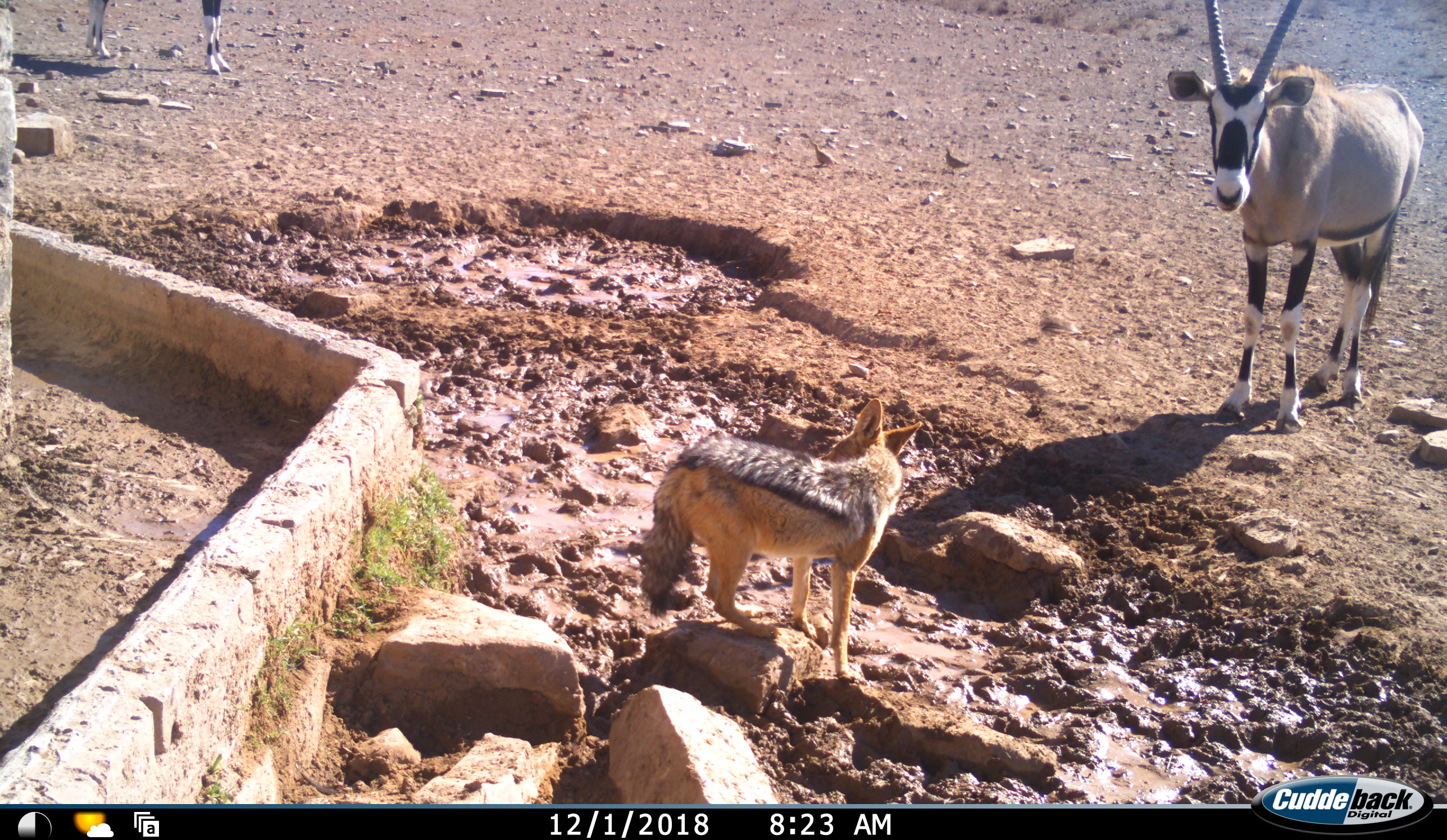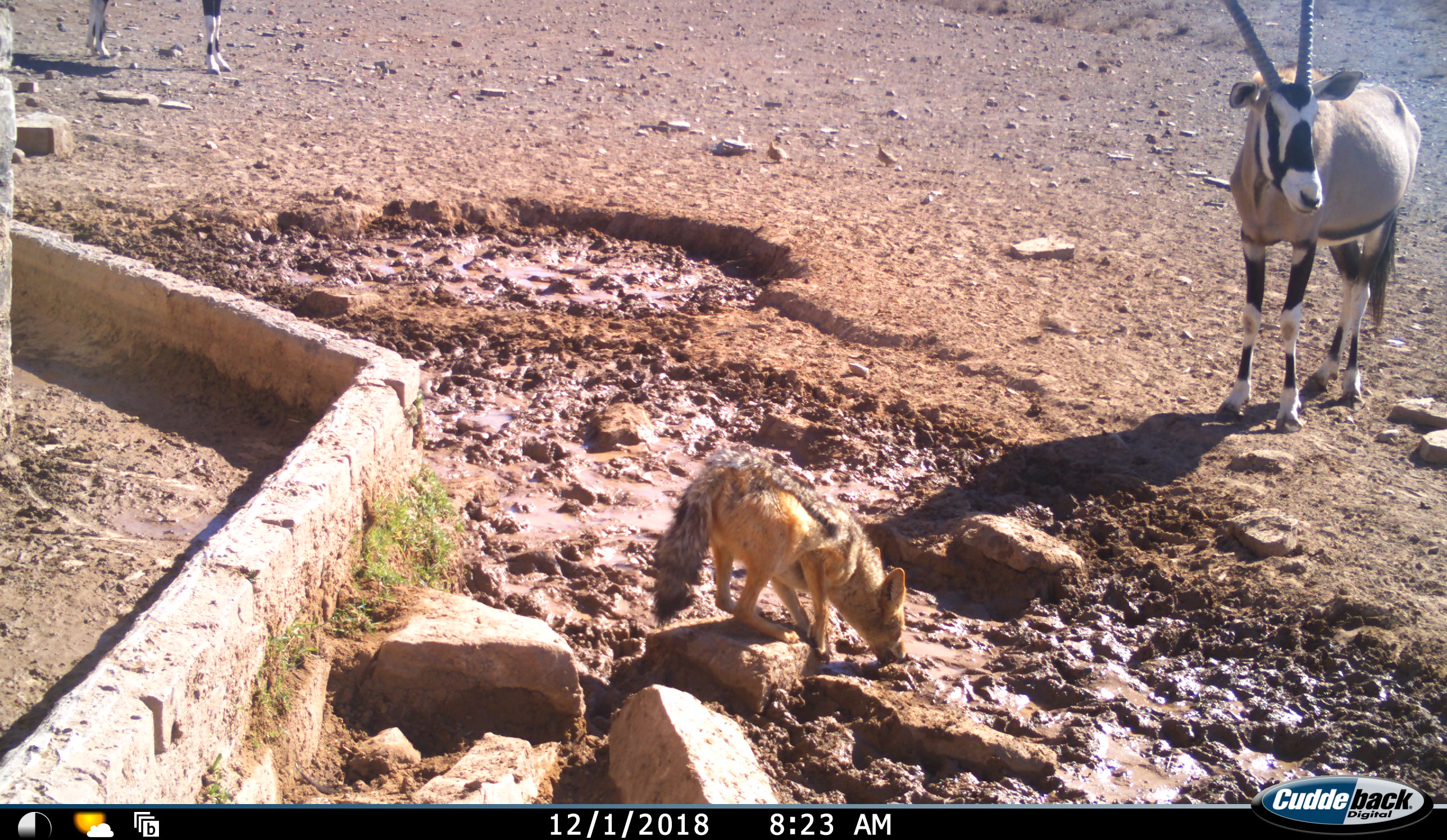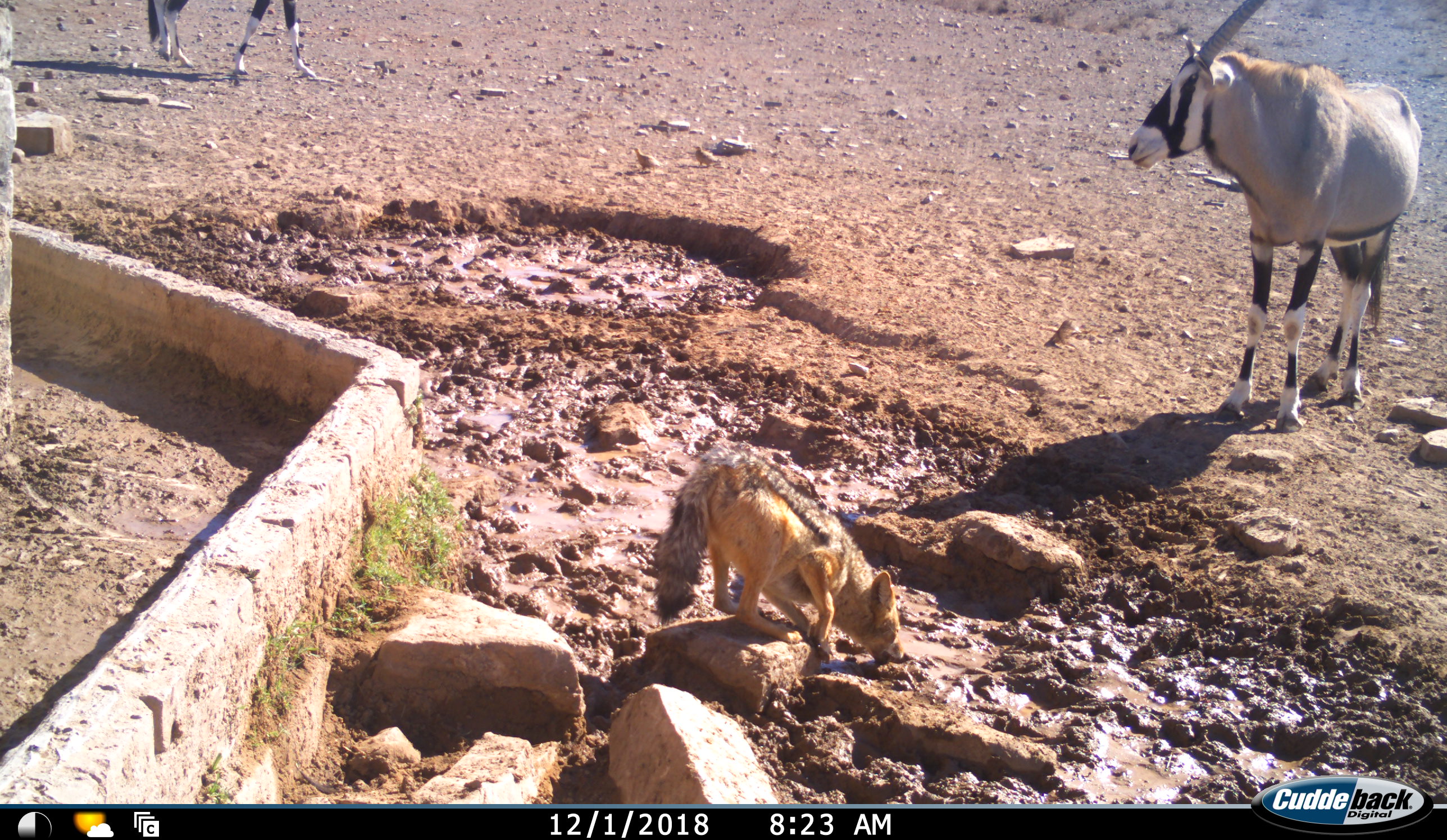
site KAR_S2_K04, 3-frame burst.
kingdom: Animalia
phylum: Chordata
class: Mammalia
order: Artiodactyla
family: Bovidae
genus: Oryx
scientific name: Oryx gazella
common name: gemsbok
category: oryx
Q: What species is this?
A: Oryx (gemsbok) (Oryx gazella).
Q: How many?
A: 2.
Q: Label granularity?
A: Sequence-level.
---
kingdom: Animalia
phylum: Chordata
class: Mammalia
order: Carnivora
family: Canidae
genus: Lupulella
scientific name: Lupulella mesomelas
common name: black-backed jackal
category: jackalblackbacked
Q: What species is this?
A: Jackalblackbacked (black-backed jackal) (Lupulella mesomelas).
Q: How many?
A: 1.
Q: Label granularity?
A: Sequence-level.